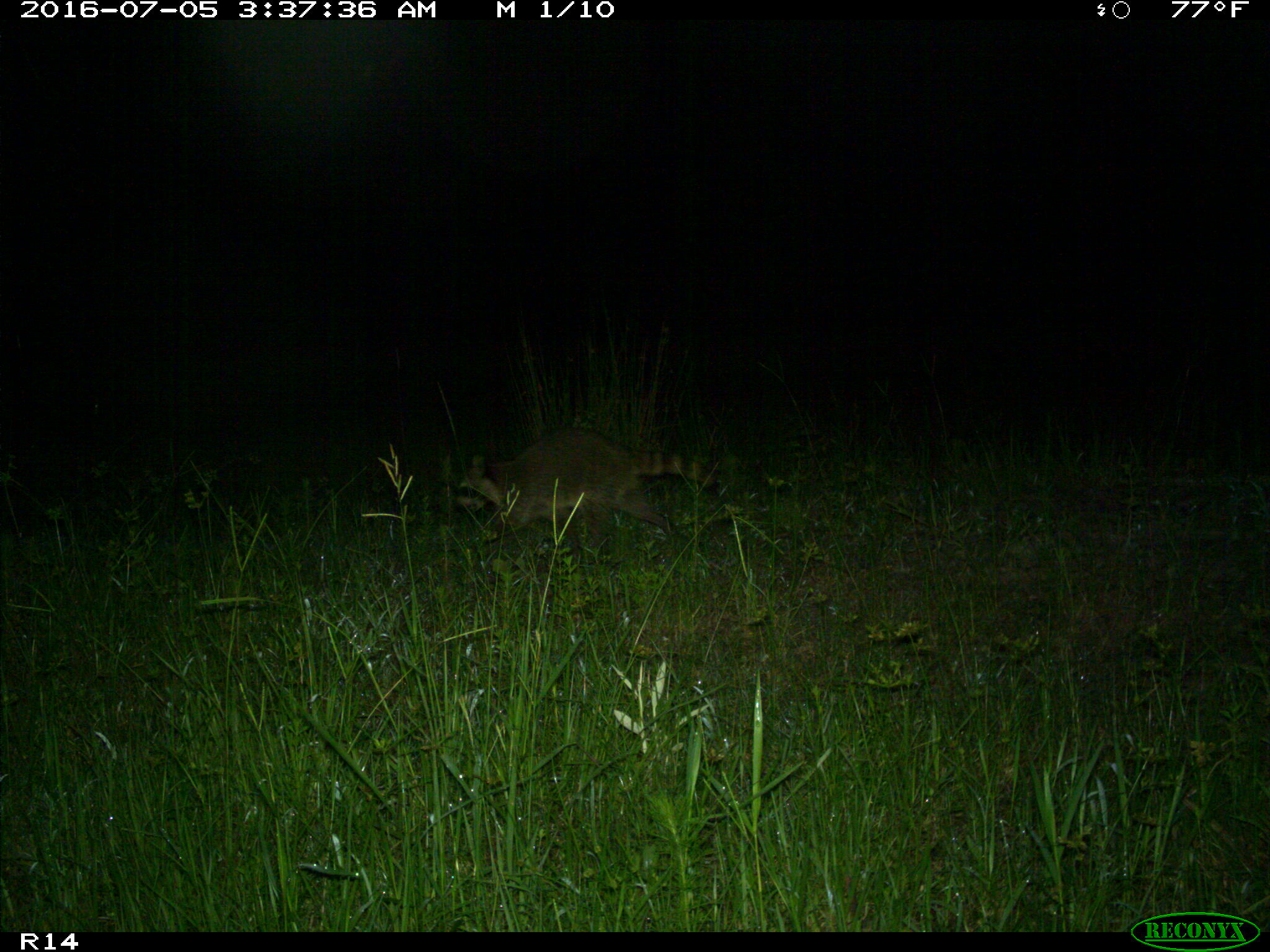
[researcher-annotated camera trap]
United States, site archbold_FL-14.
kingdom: Animalia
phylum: Chordata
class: Mammalia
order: Carnivora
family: Procyonidae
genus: Procyon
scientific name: Procyon lotor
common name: common raccoon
Procyon lotor (common raccoon).